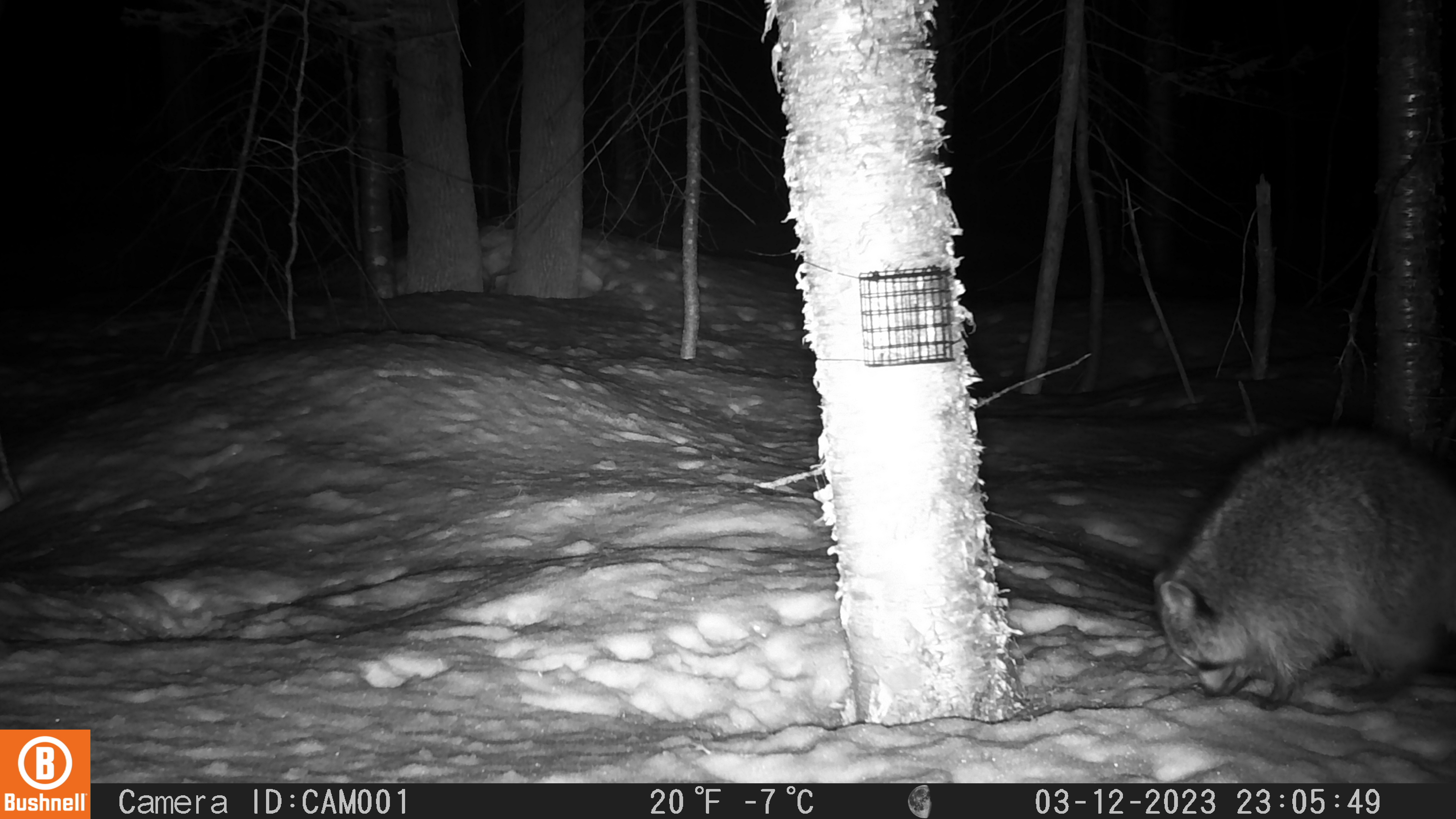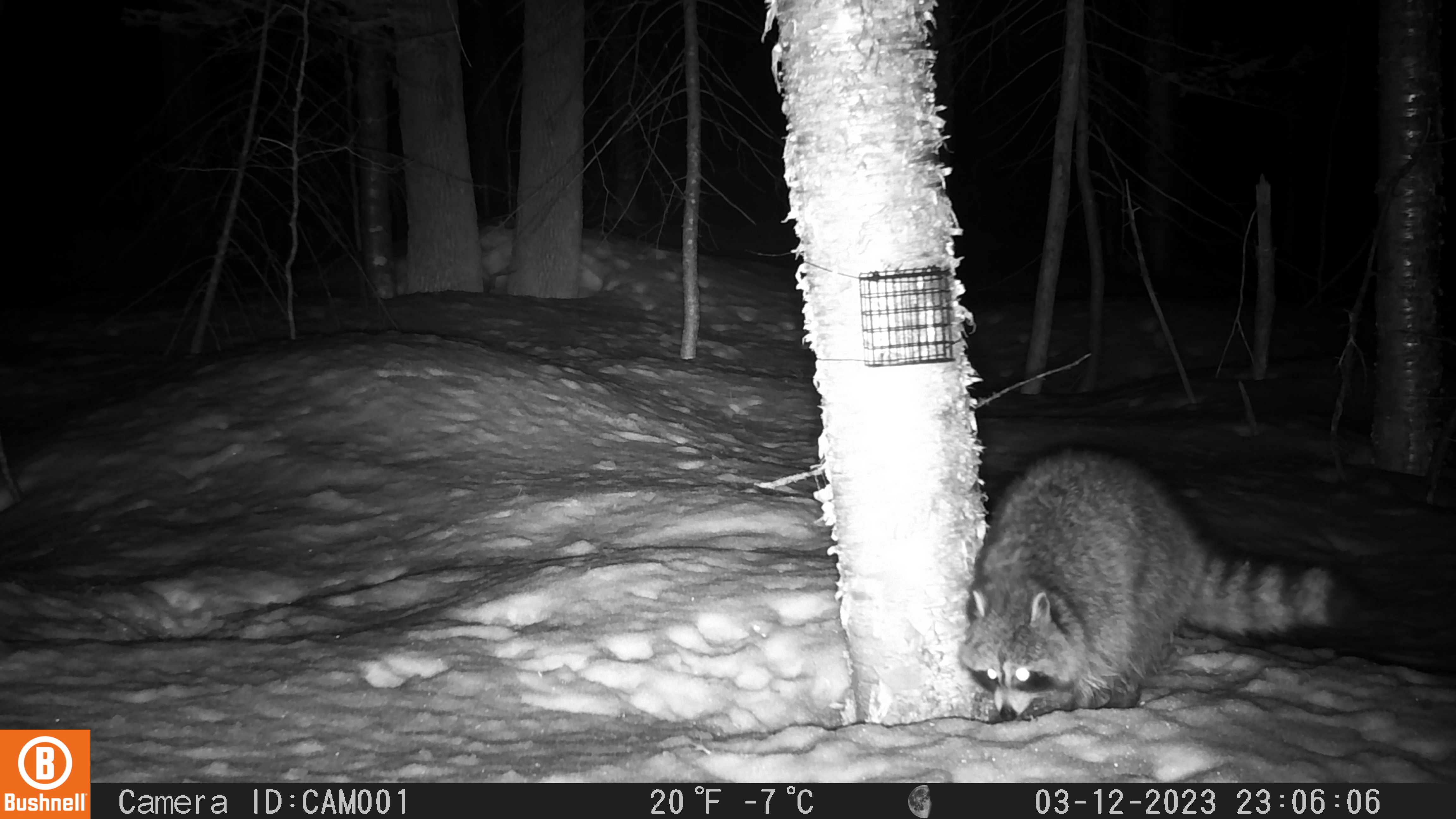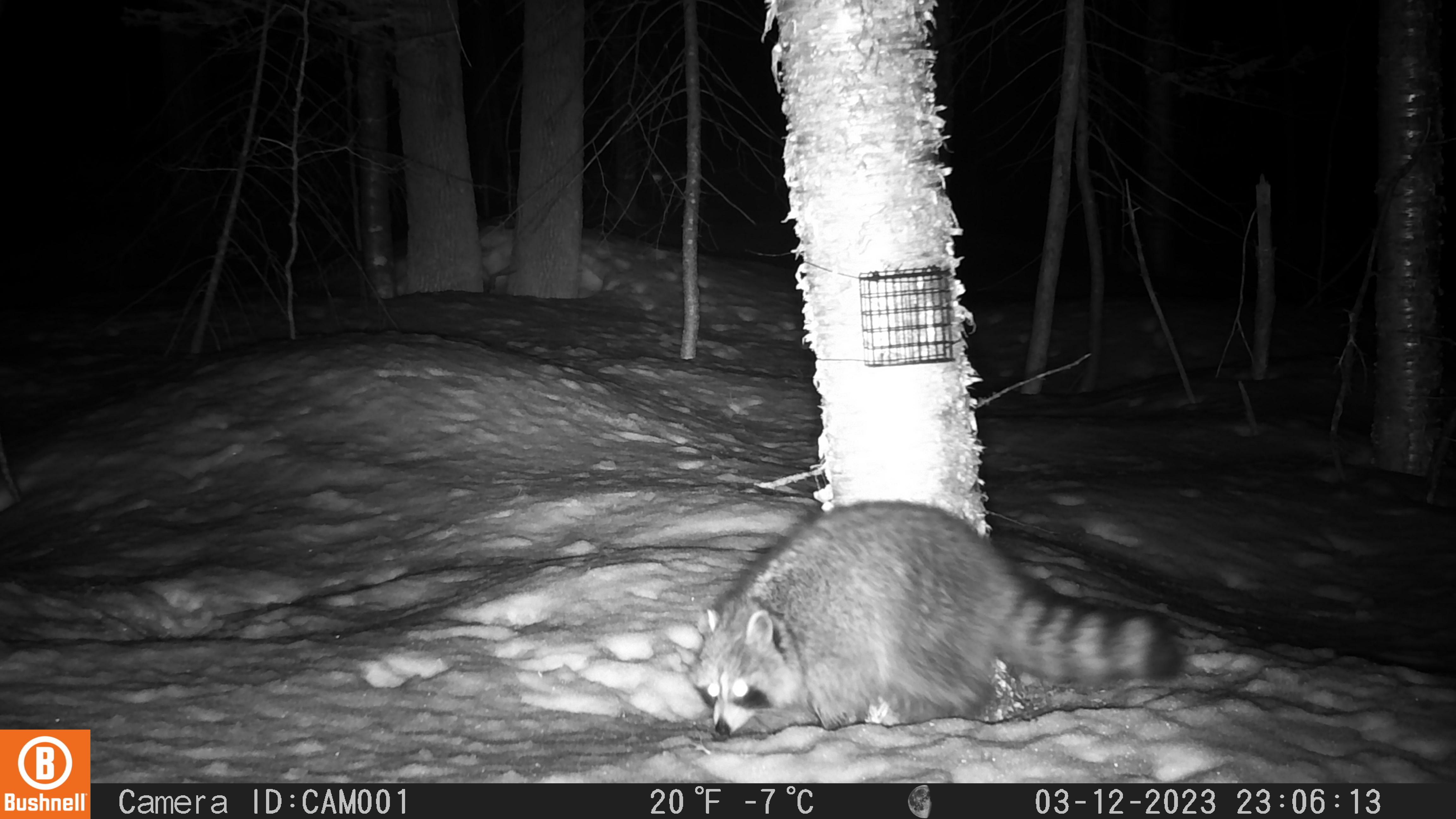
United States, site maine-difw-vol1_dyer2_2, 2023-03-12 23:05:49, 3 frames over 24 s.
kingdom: Animalia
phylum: Chordata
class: Mammalia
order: Carnivora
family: Procyonidae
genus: Procyon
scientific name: Procyon lotor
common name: raccoon